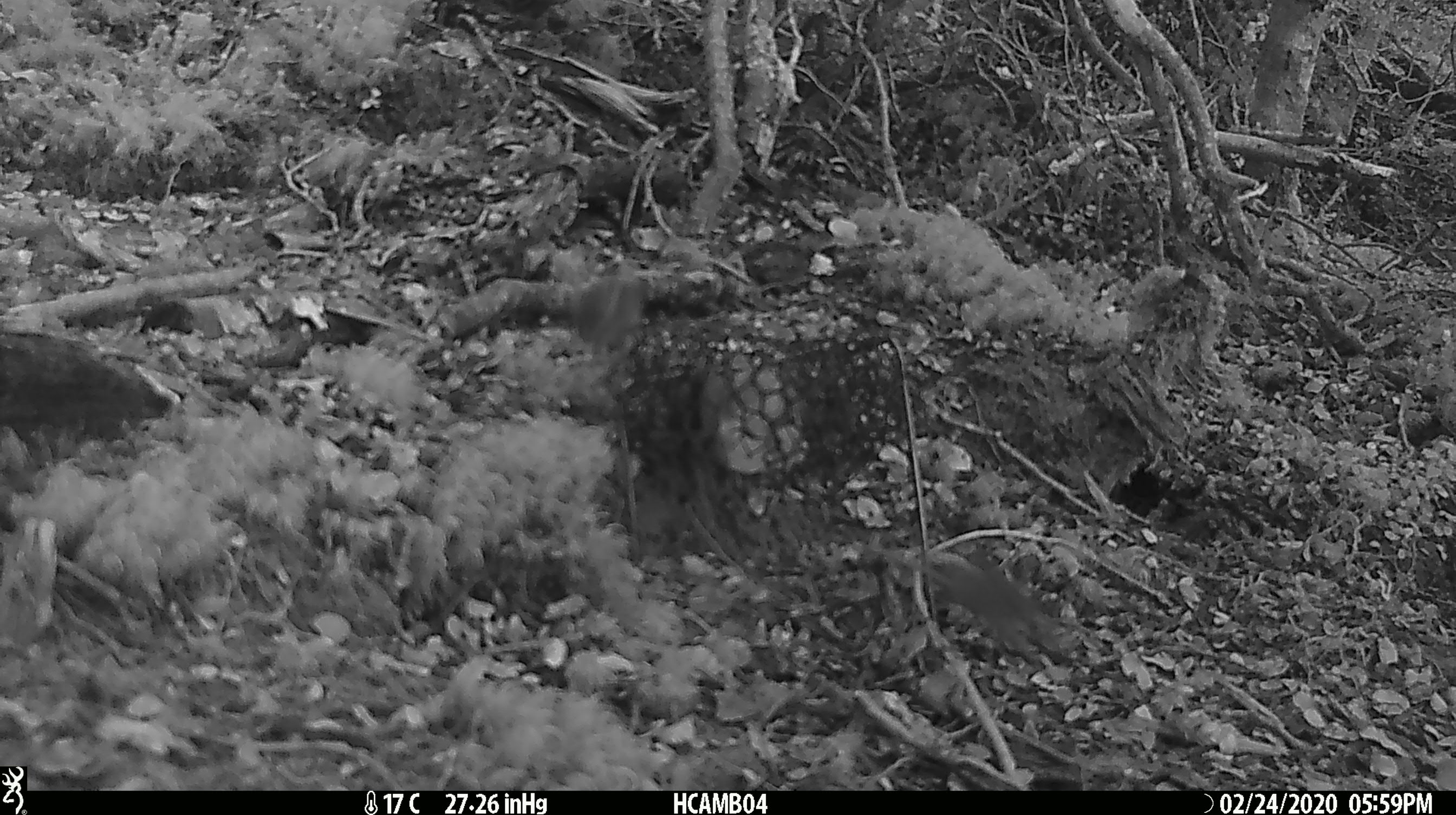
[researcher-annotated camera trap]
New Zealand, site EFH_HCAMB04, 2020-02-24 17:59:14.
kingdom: Animalia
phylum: Chordata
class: Mammalia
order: Rodentia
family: Muridae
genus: Mus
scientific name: Mus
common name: mouse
Mouse (Mus).